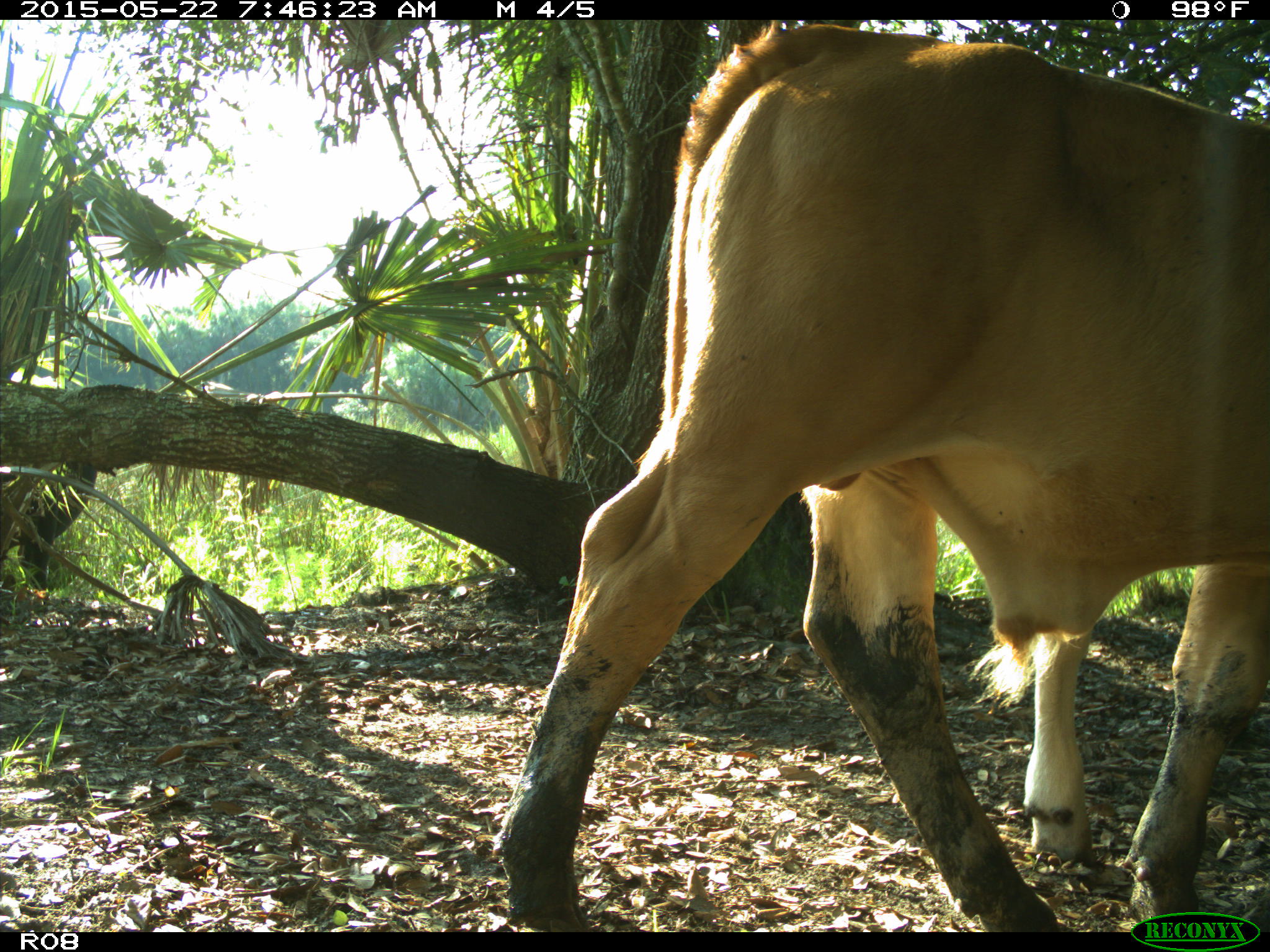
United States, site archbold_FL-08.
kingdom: Animalia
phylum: Chordata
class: Mammalia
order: Artiodactyla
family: Bovidae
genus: Bos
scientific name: Bos taurus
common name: domestic cow